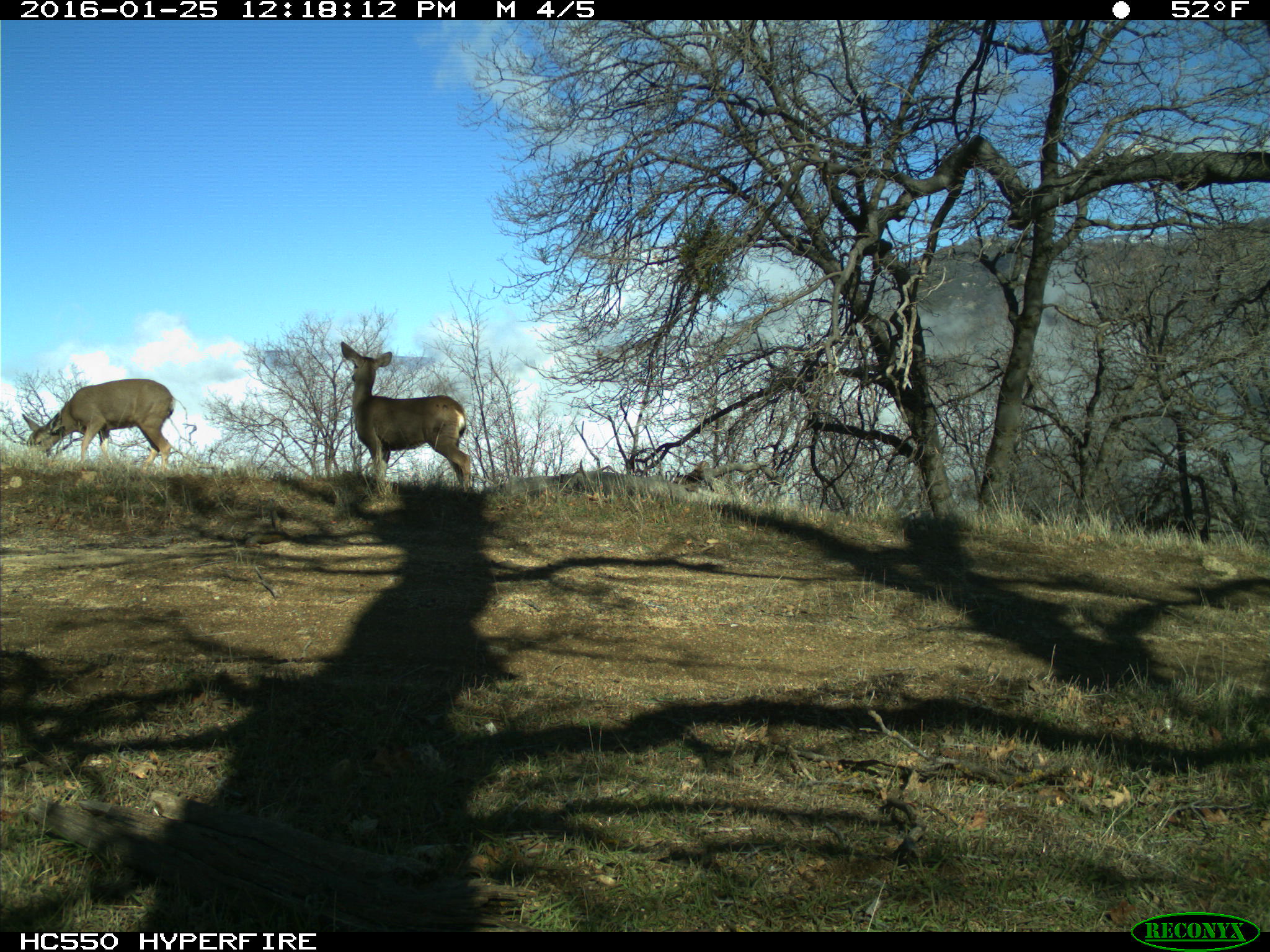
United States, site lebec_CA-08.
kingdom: Animalia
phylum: Chordata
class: Mammalia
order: Artiodactyla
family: Cervidae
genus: Odocoileus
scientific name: Odocoileus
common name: deer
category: unidentified deer